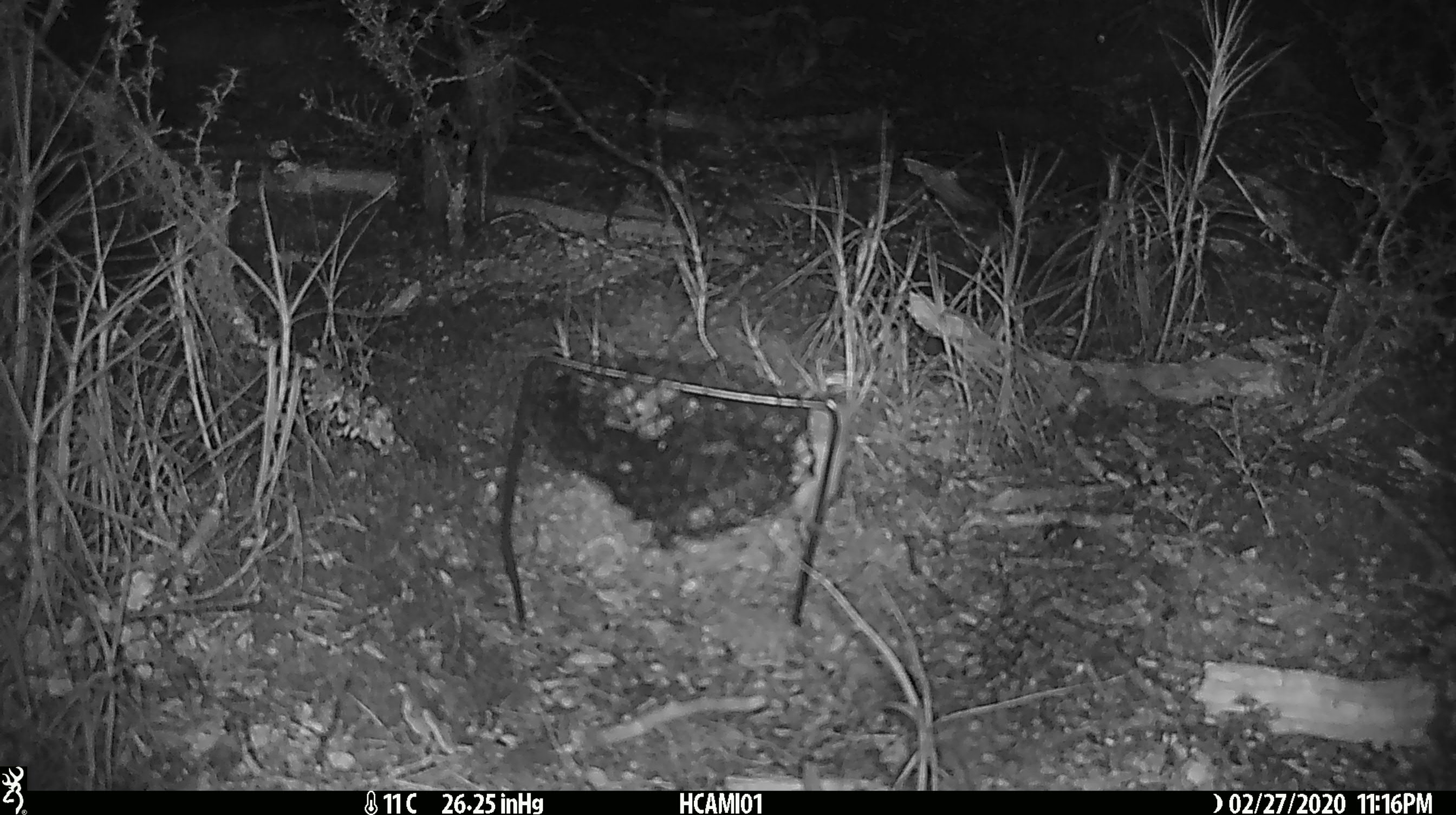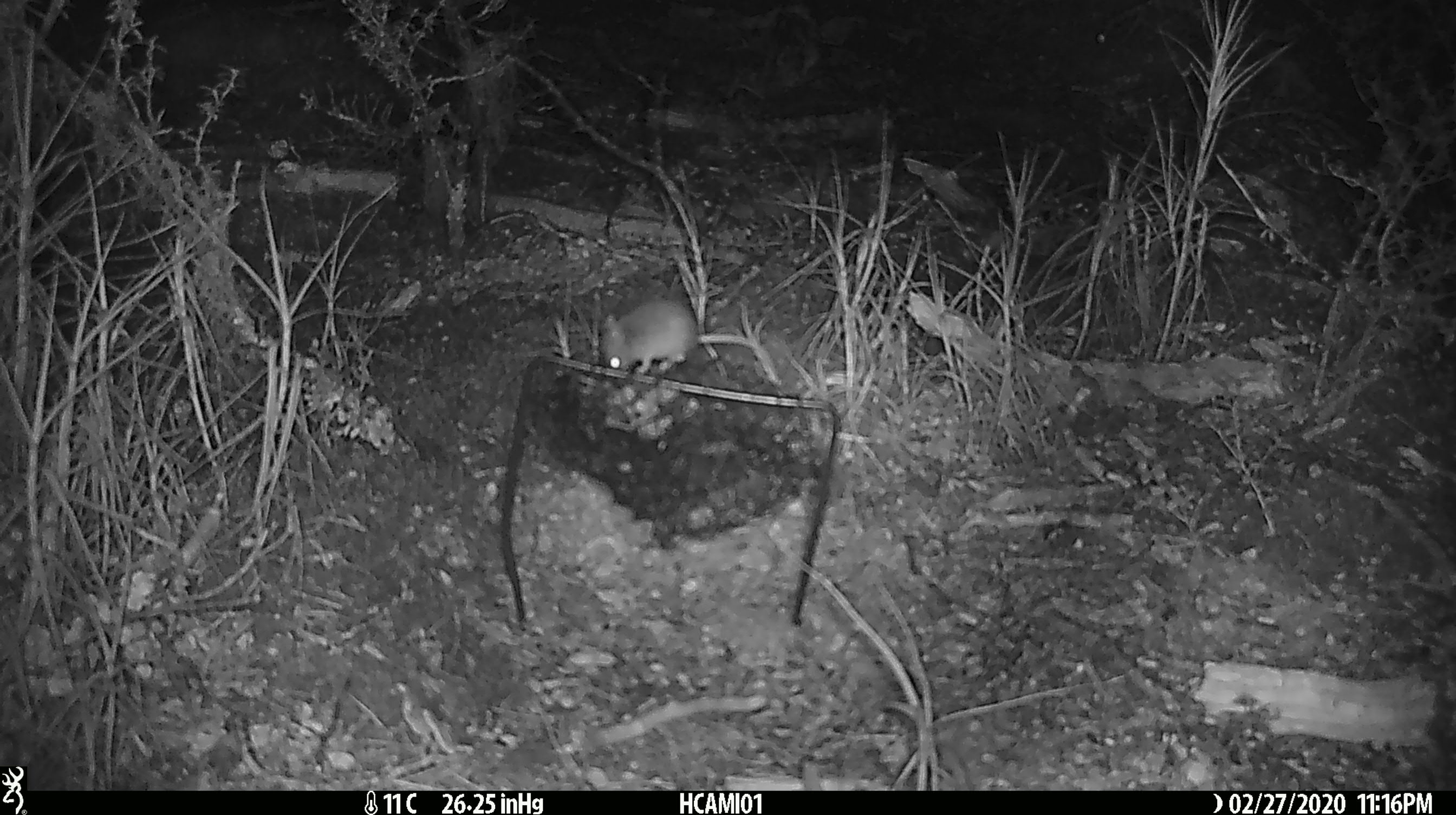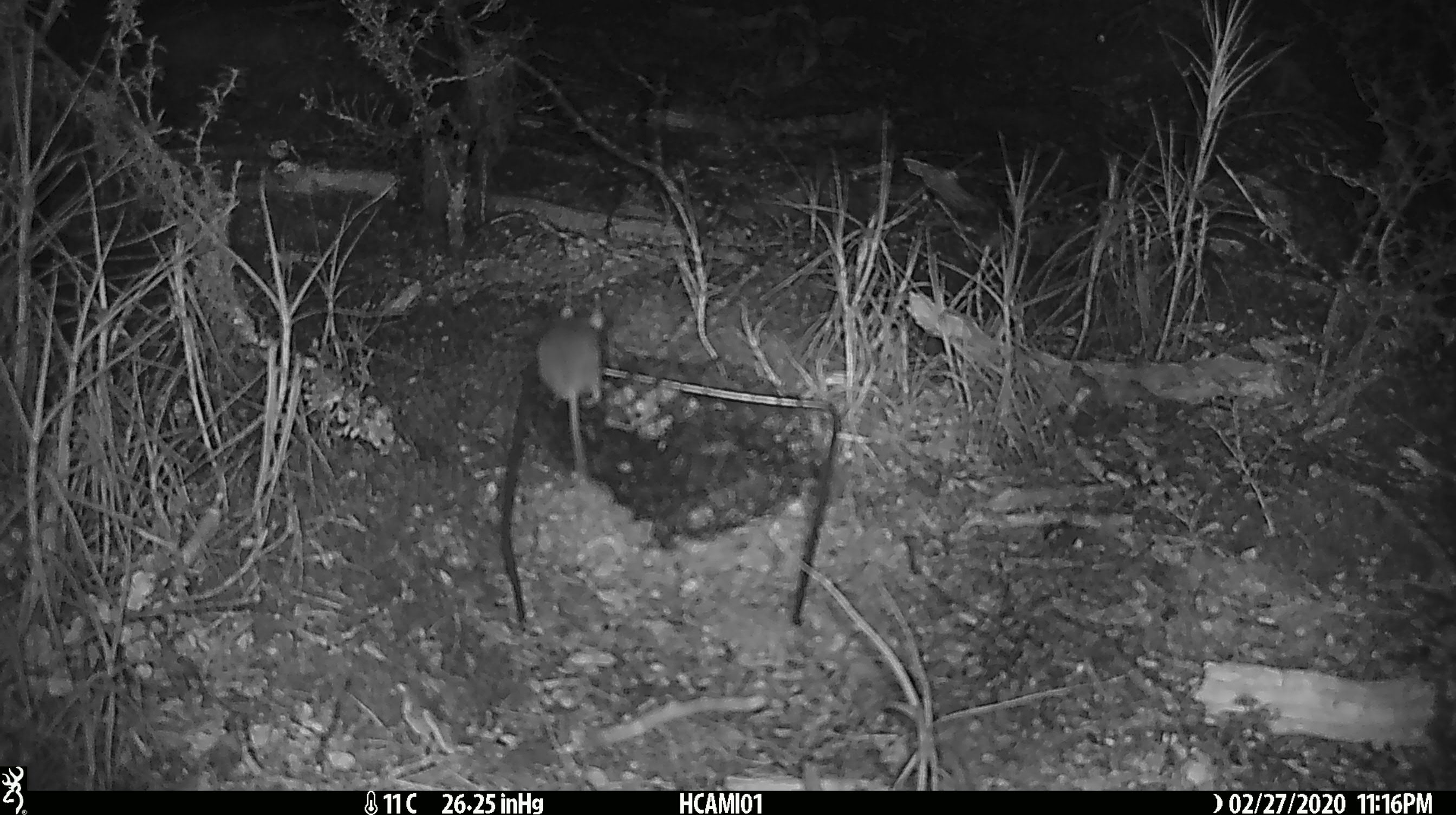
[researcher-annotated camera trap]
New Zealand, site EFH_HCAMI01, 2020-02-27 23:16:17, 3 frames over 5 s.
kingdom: Animalia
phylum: Chordata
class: Mammalia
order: Rodentia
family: Muridae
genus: Mus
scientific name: Mus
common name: mouse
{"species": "mouse (Mus)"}